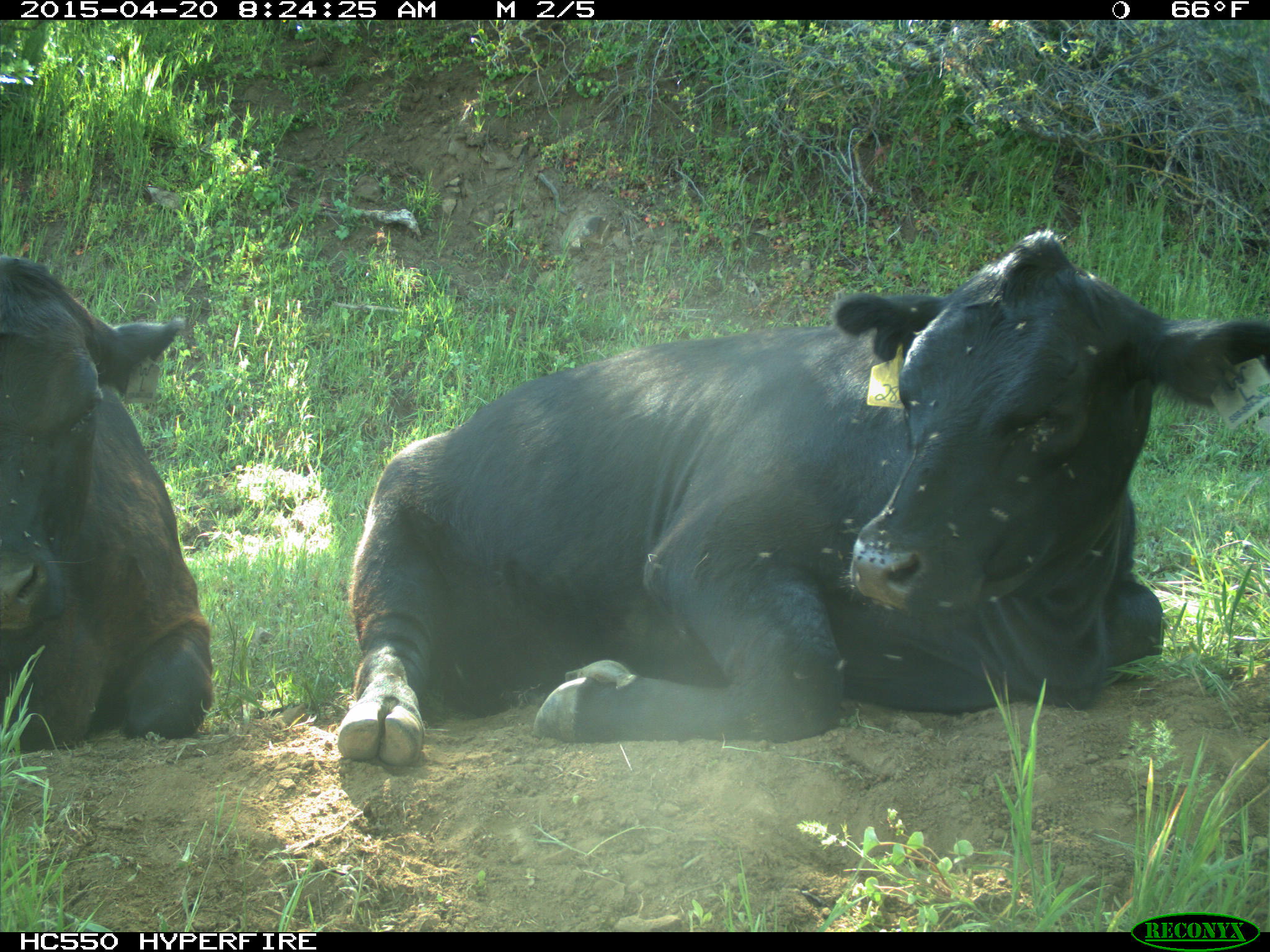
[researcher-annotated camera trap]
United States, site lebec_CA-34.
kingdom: Animalia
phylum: Chordata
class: Mammalia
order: Artiodactyla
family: Bovidae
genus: Bos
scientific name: Bos taurus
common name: domestic cow